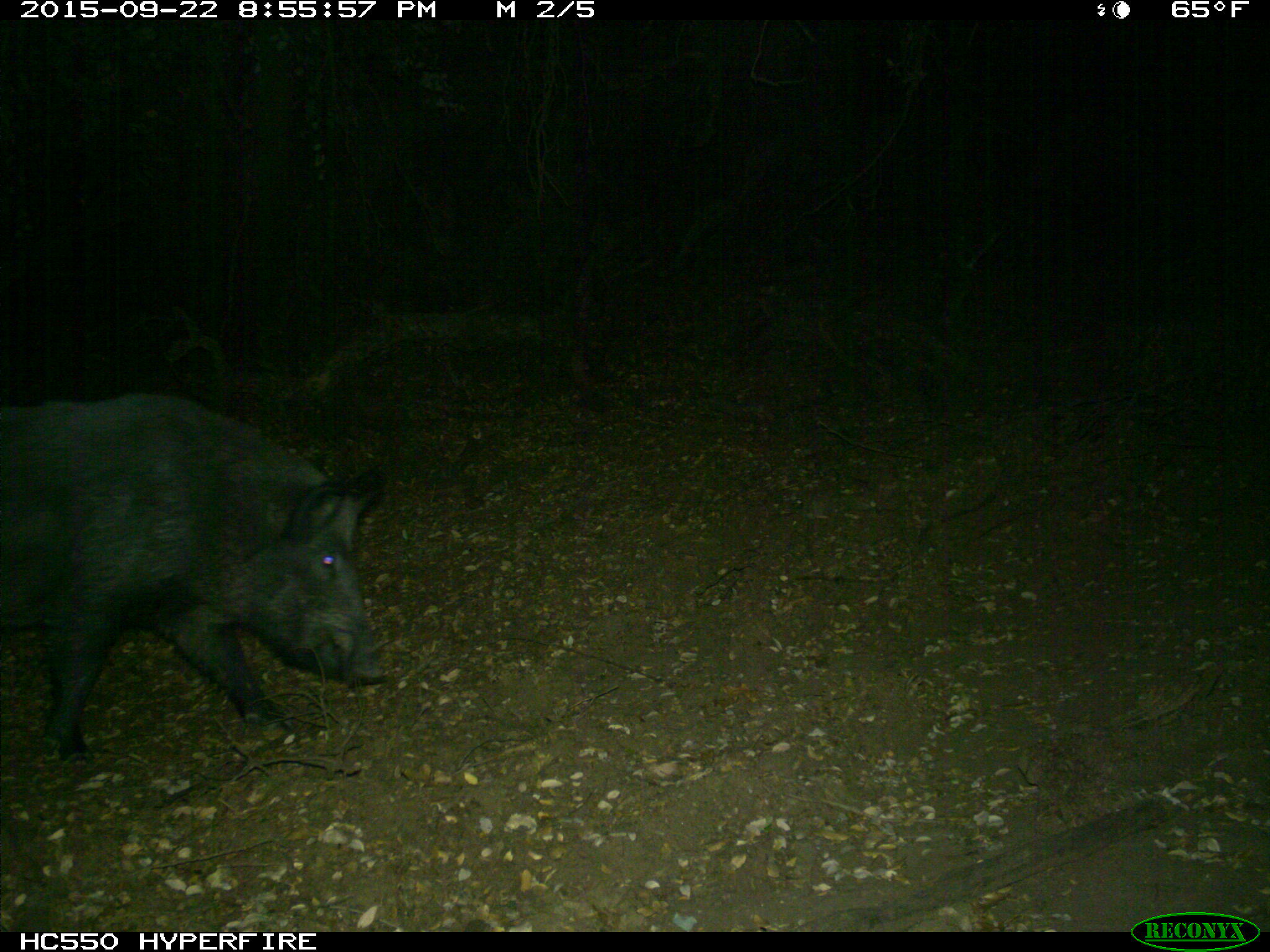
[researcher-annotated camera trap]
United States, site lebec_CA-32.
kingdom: Animalia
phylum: Chordata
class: Mammalia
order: Artiodactyla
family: Suidae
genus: Sus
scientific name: Sus scrofa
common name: wild boar